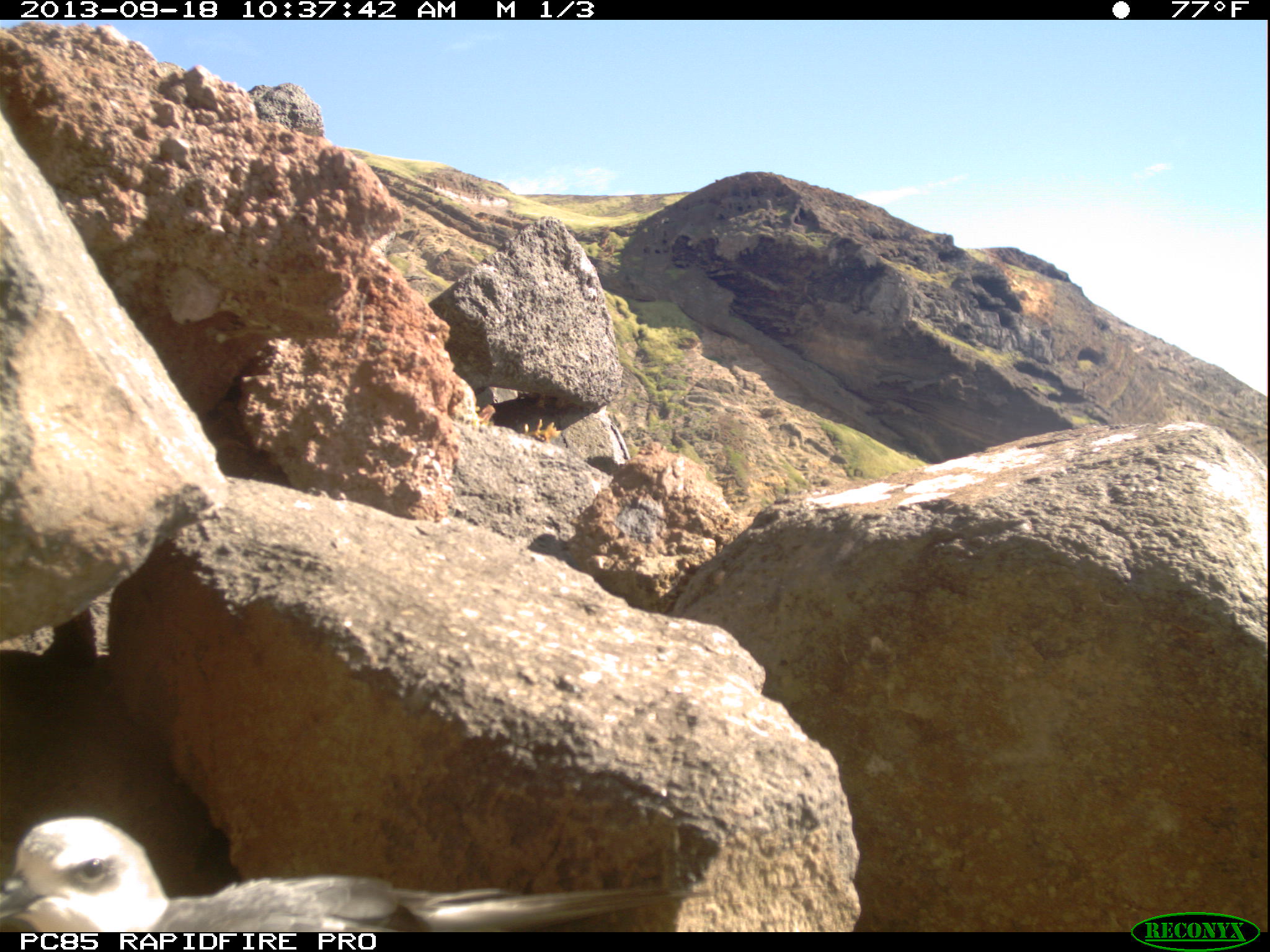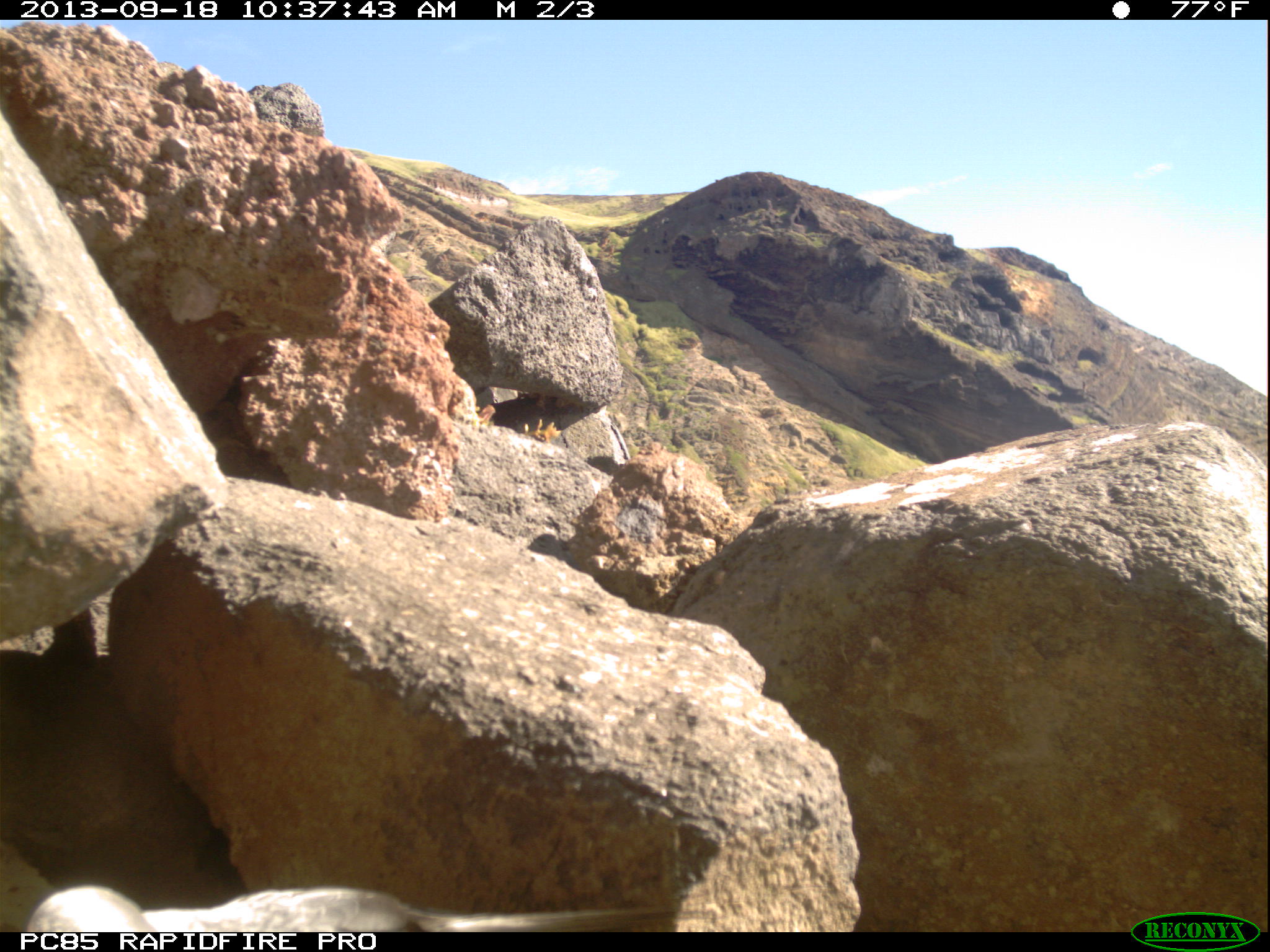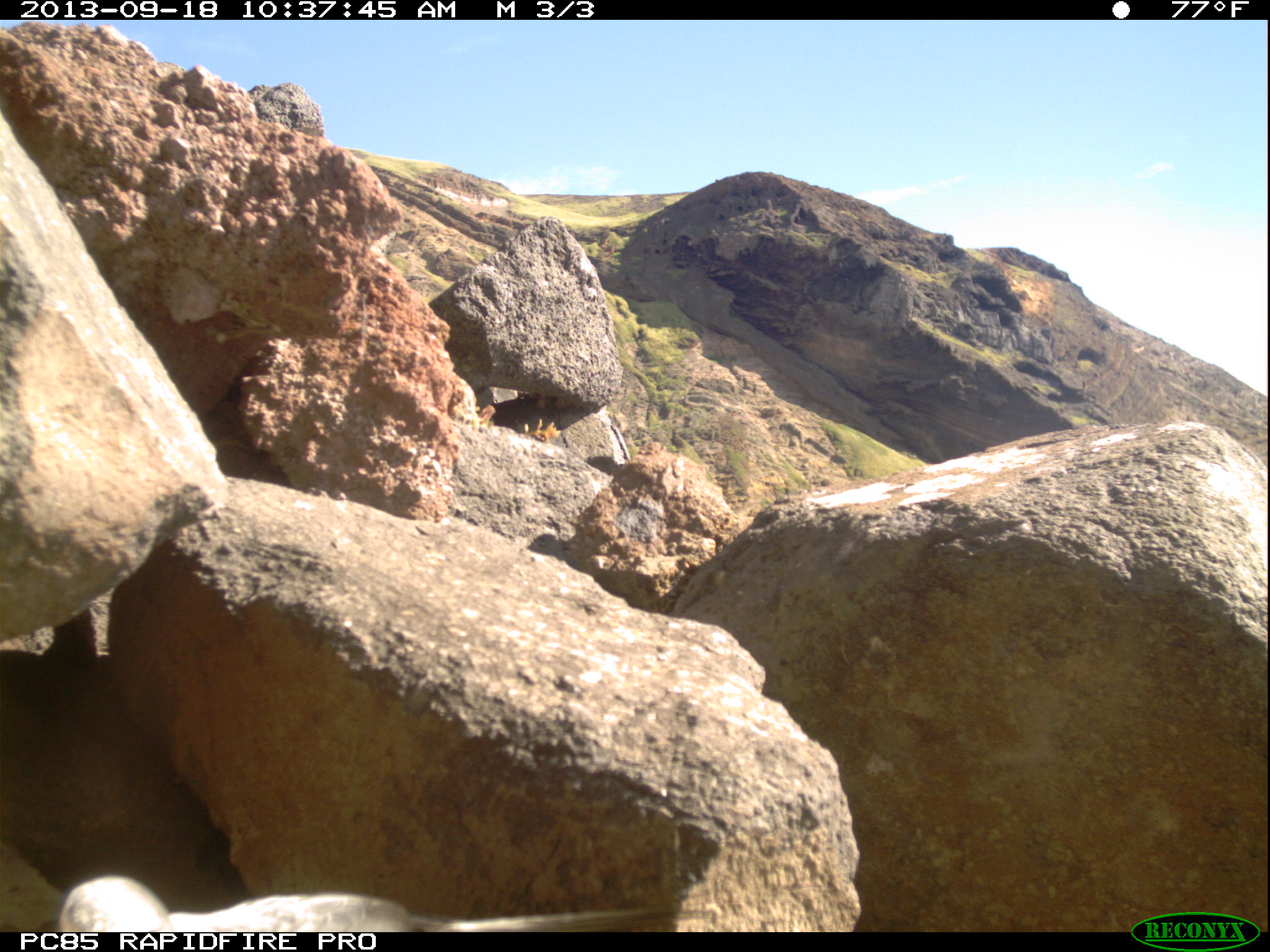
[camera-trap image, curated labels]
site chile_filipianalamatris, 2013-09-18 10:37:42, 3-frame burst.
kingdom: Animalia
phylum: Chordata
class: Aves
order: Procellariiformes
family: Procellariidae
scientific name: Procellariidae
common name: petrel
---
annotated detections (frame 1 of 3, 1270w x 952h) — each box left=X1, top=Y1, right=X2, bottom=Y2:
petrel: left=1, top=819, right=692, bottom=931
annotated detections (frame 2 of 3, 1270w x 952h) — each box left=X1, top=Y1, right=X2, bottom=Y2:
petrel: left=0, top=865, right=722, bottom=932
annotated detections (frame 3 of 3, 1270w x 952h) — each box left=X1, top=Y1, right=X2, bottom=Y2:
petrel: left=12, top=865, right=705, bottom=930